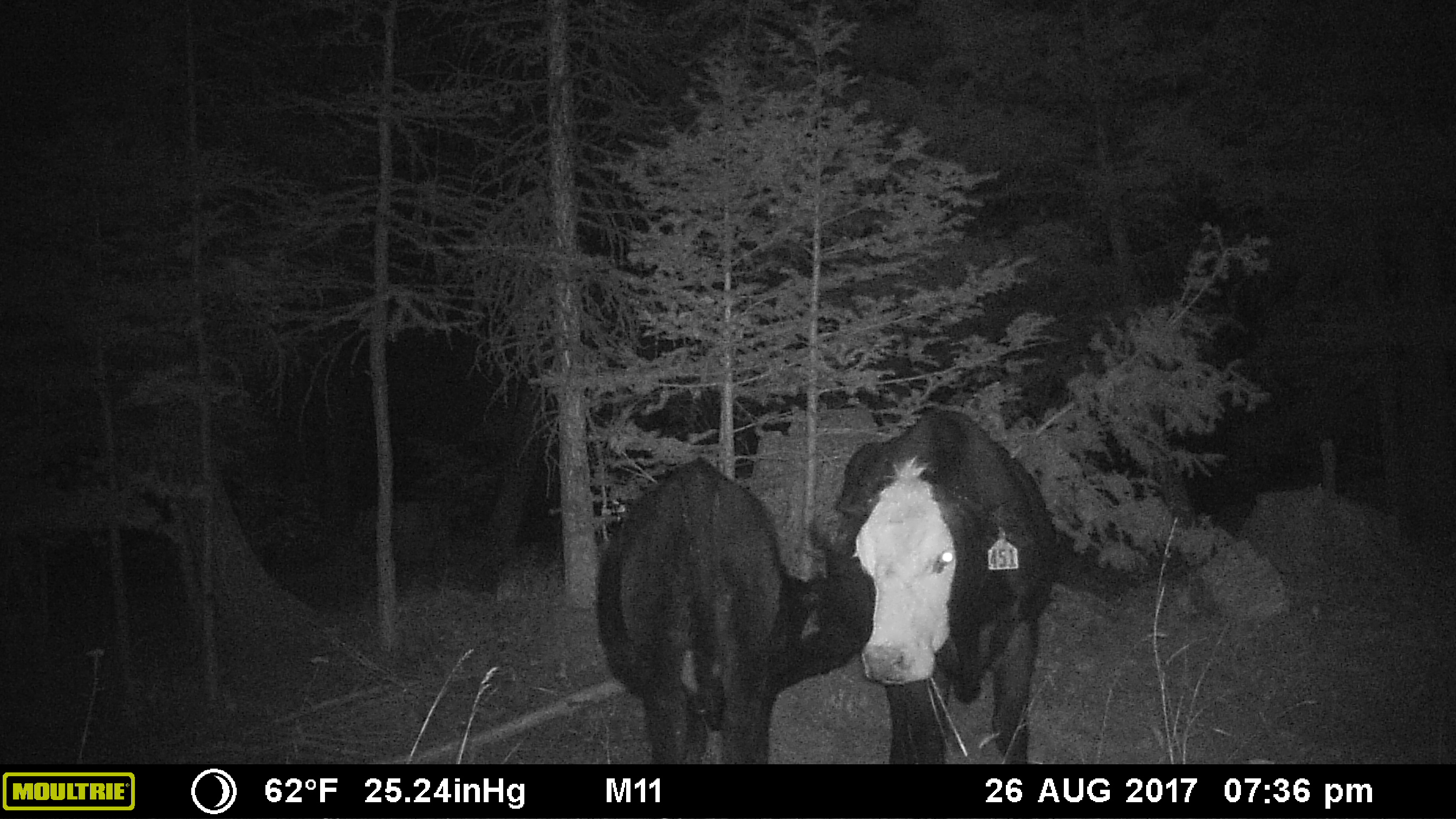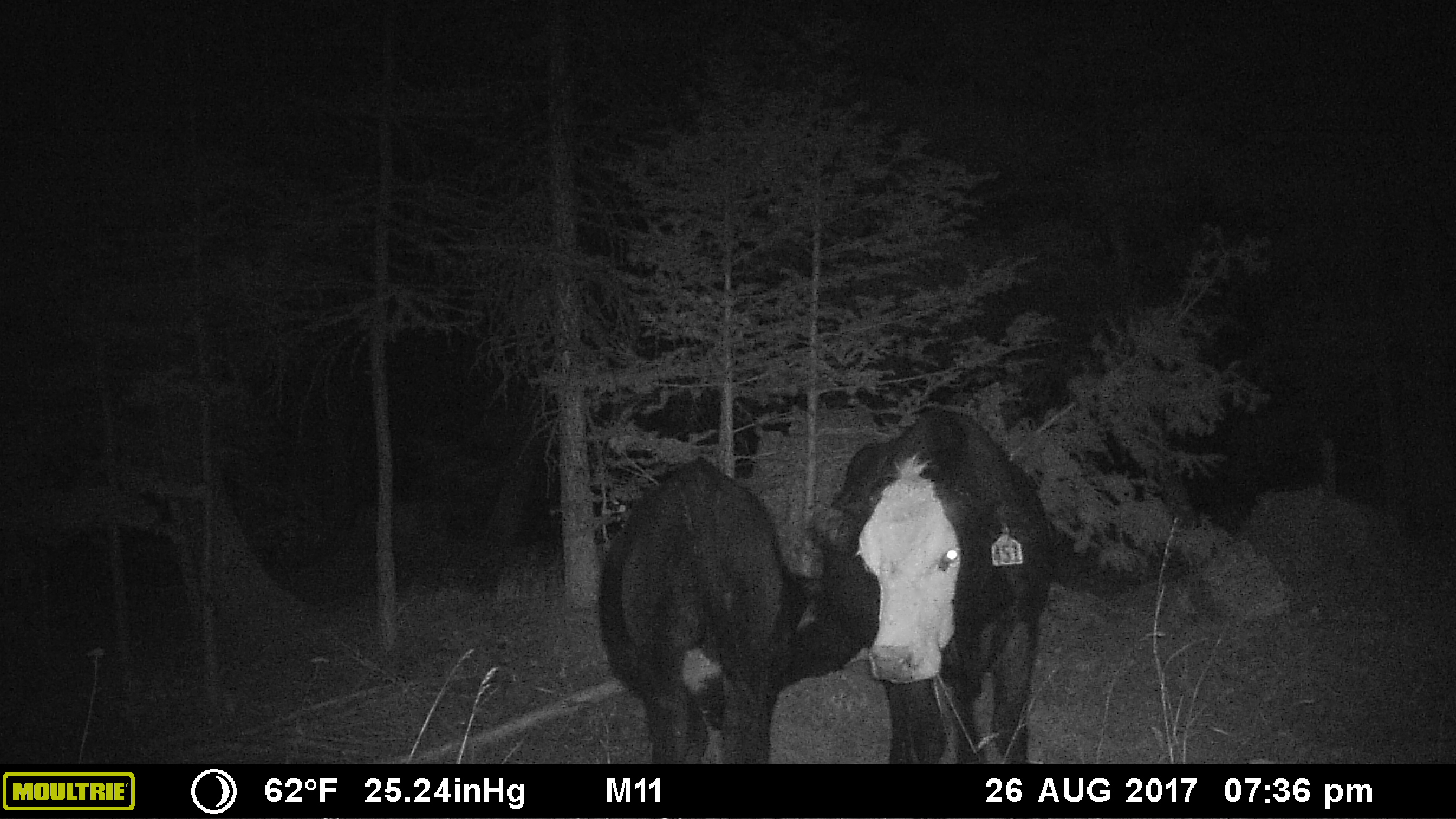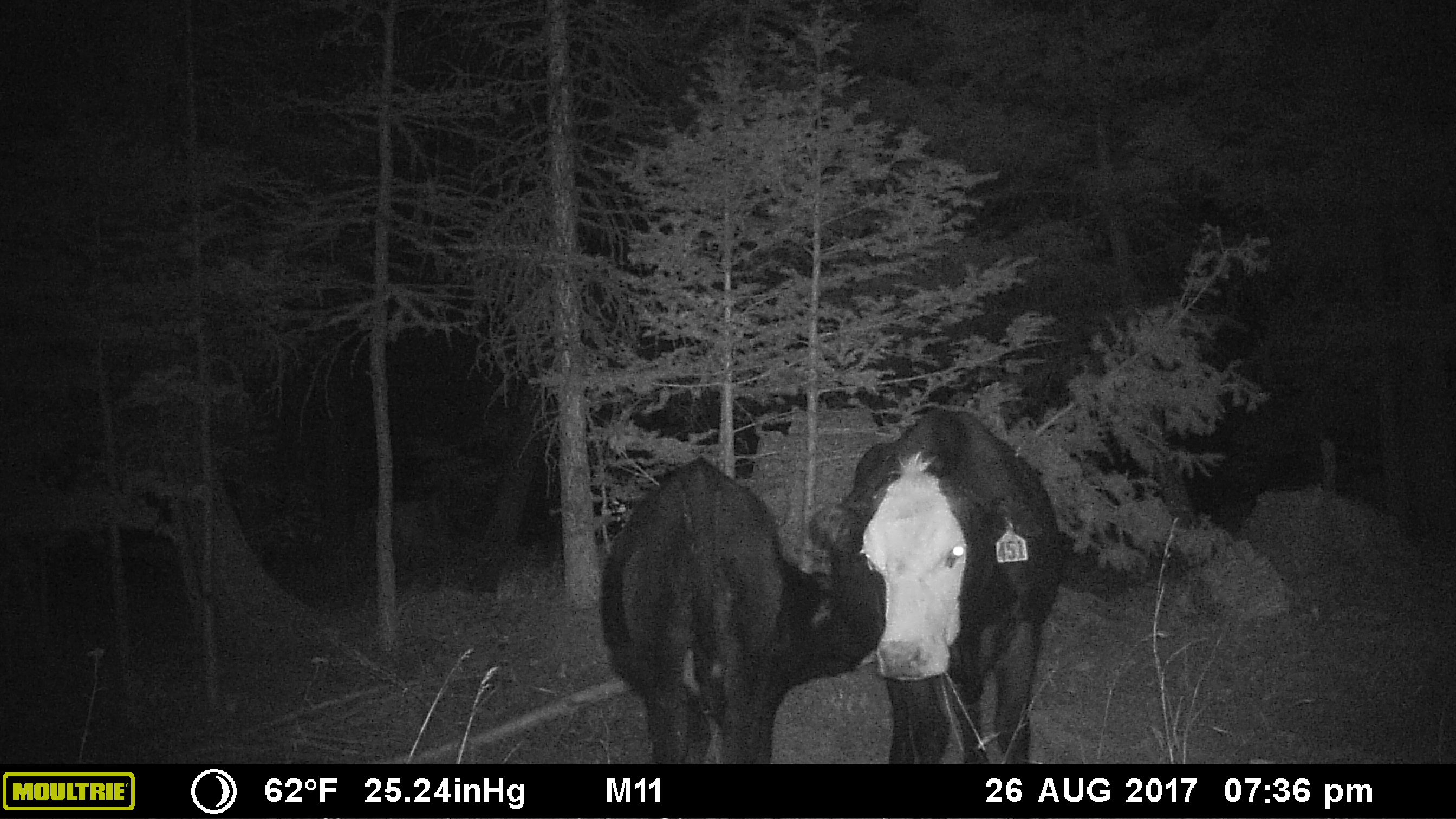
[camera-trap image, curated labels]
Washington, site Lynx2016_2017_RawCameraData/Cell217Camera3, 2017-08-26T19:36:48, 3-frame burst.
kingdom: Animalia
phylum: Chordata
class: Mammalia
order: Artiodactyla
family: Bovidae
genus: Bos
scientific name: Bos taurus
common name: domestic cattle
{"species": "domestic cattle (Bos taurus)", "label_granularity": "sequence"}